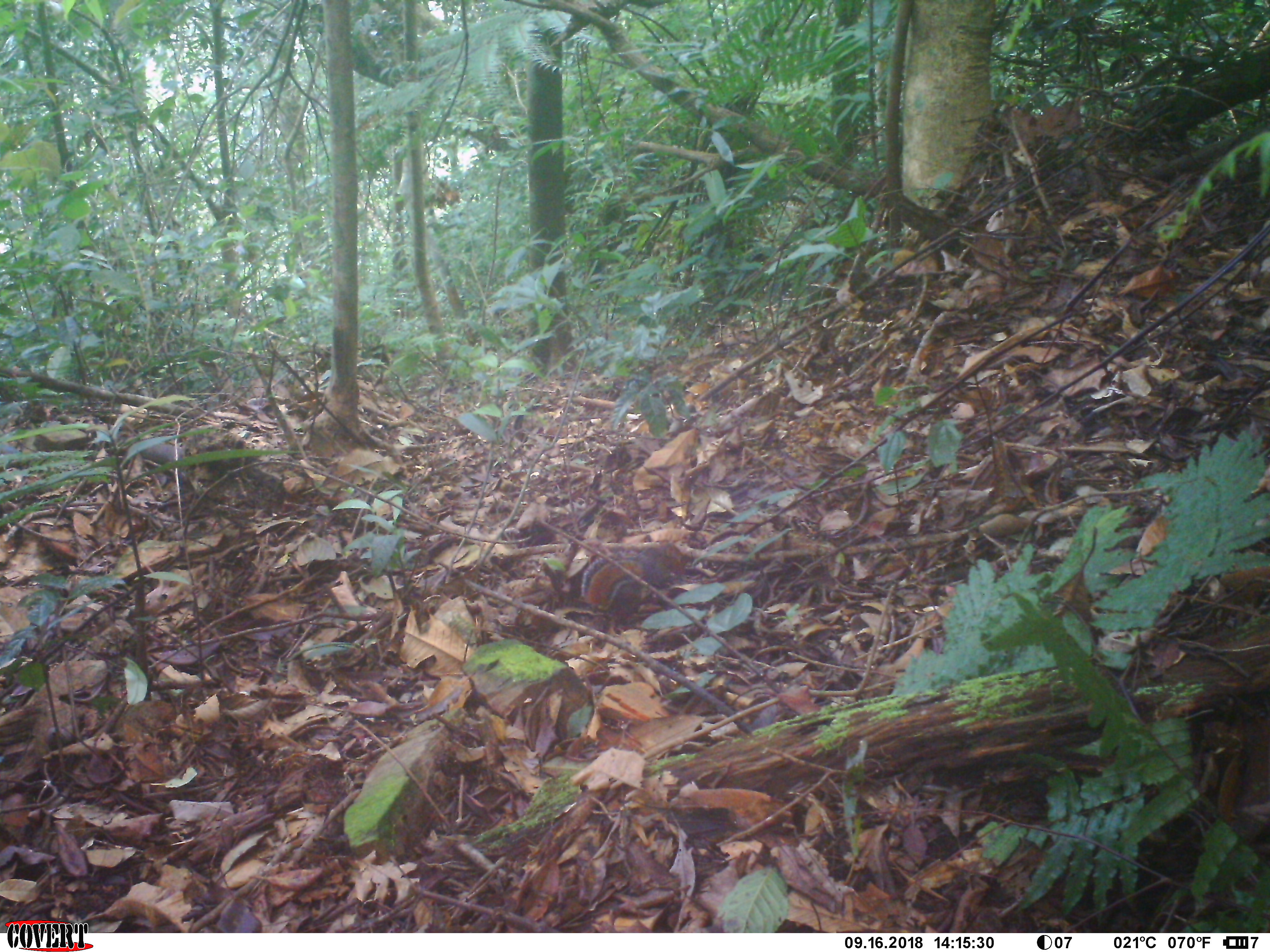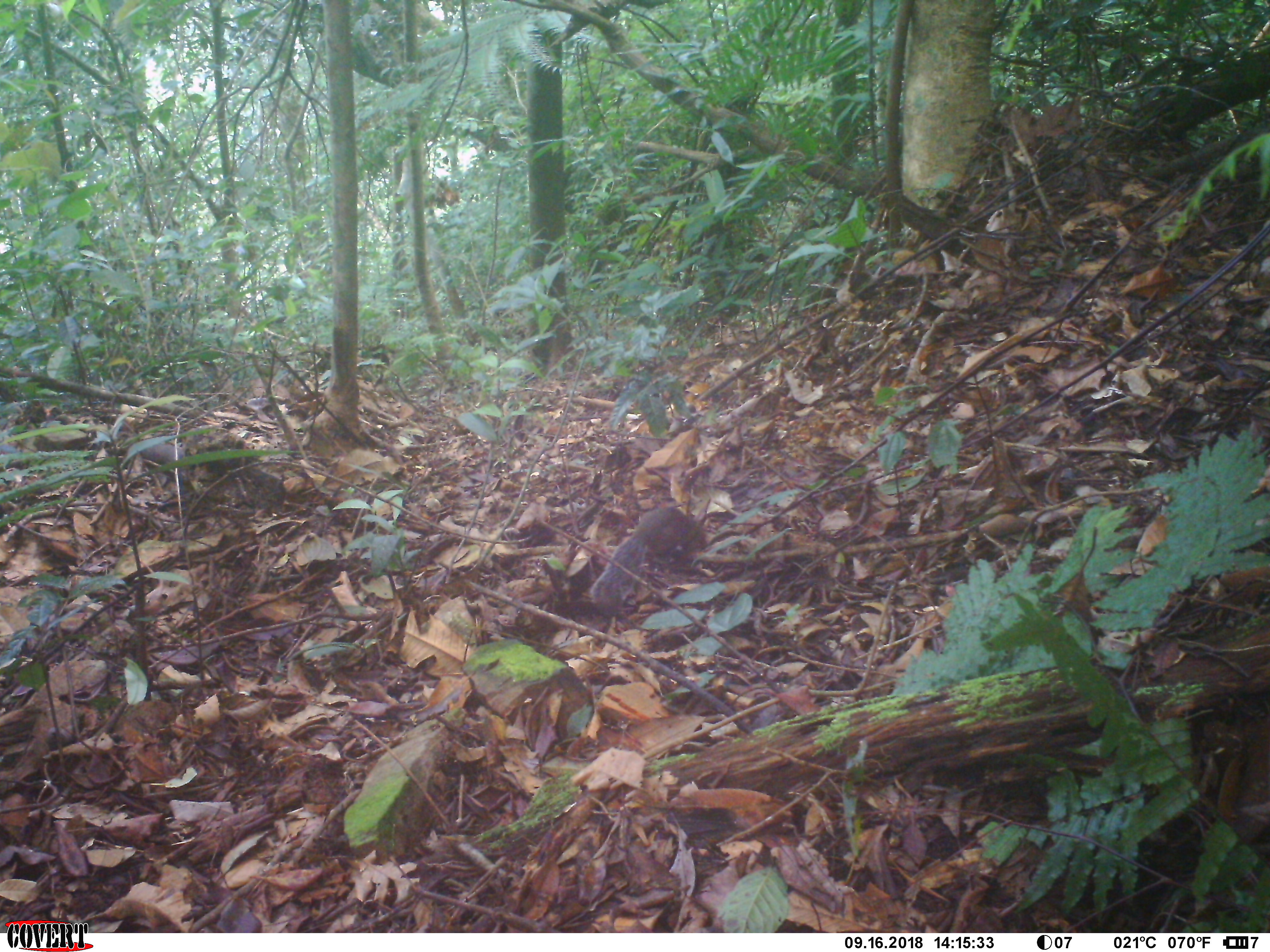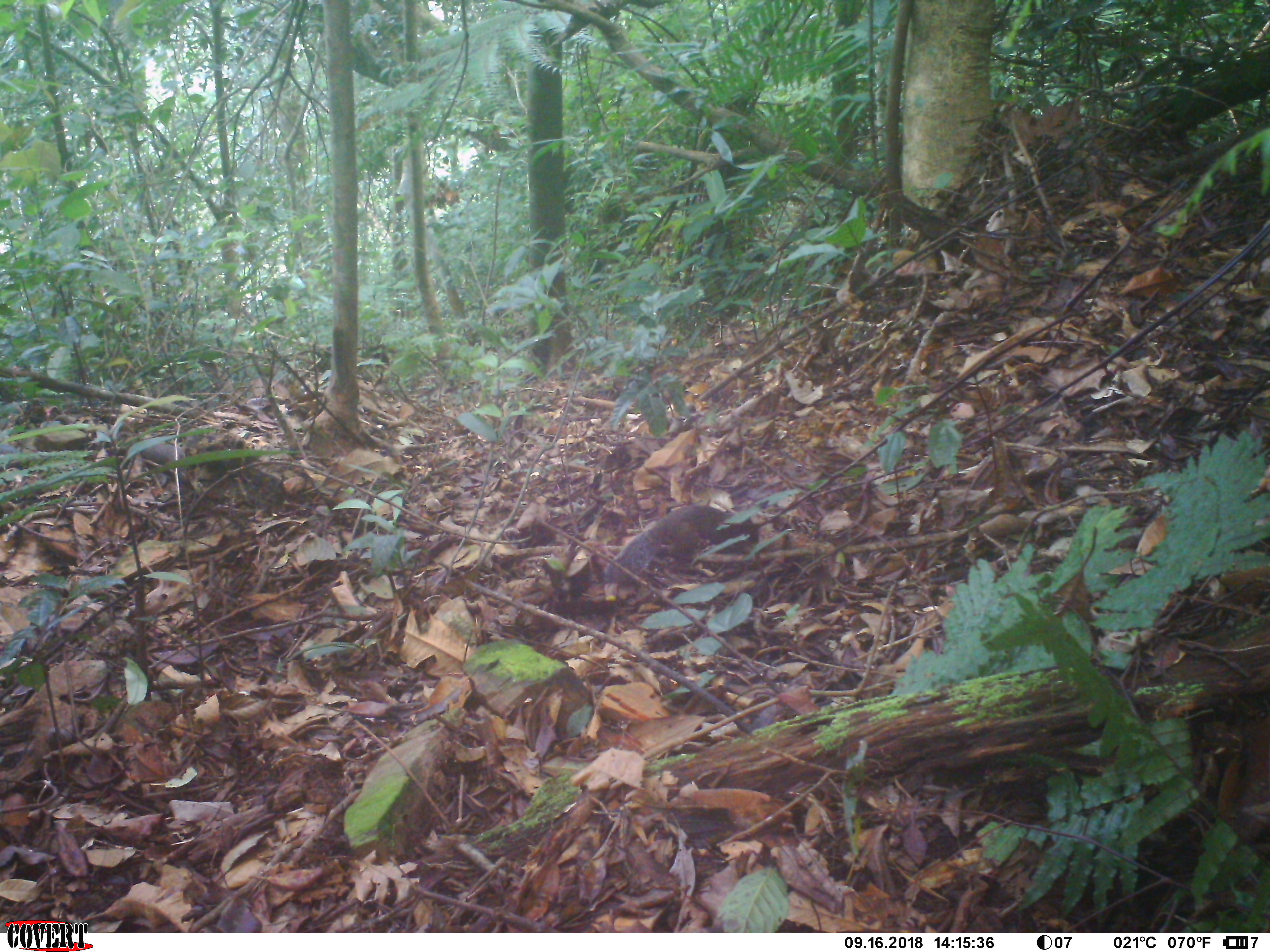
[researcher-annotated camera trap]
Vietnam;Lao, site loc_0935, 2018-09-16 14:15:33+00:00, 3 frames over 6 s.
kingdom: Animalia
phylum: Chordata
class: Mammalia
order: Rodentia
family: Sciuridae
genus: Dremomys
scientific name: Dremomys rufigenis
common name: red-cheeked squirrel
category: red cheeked squirrel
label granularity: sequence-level